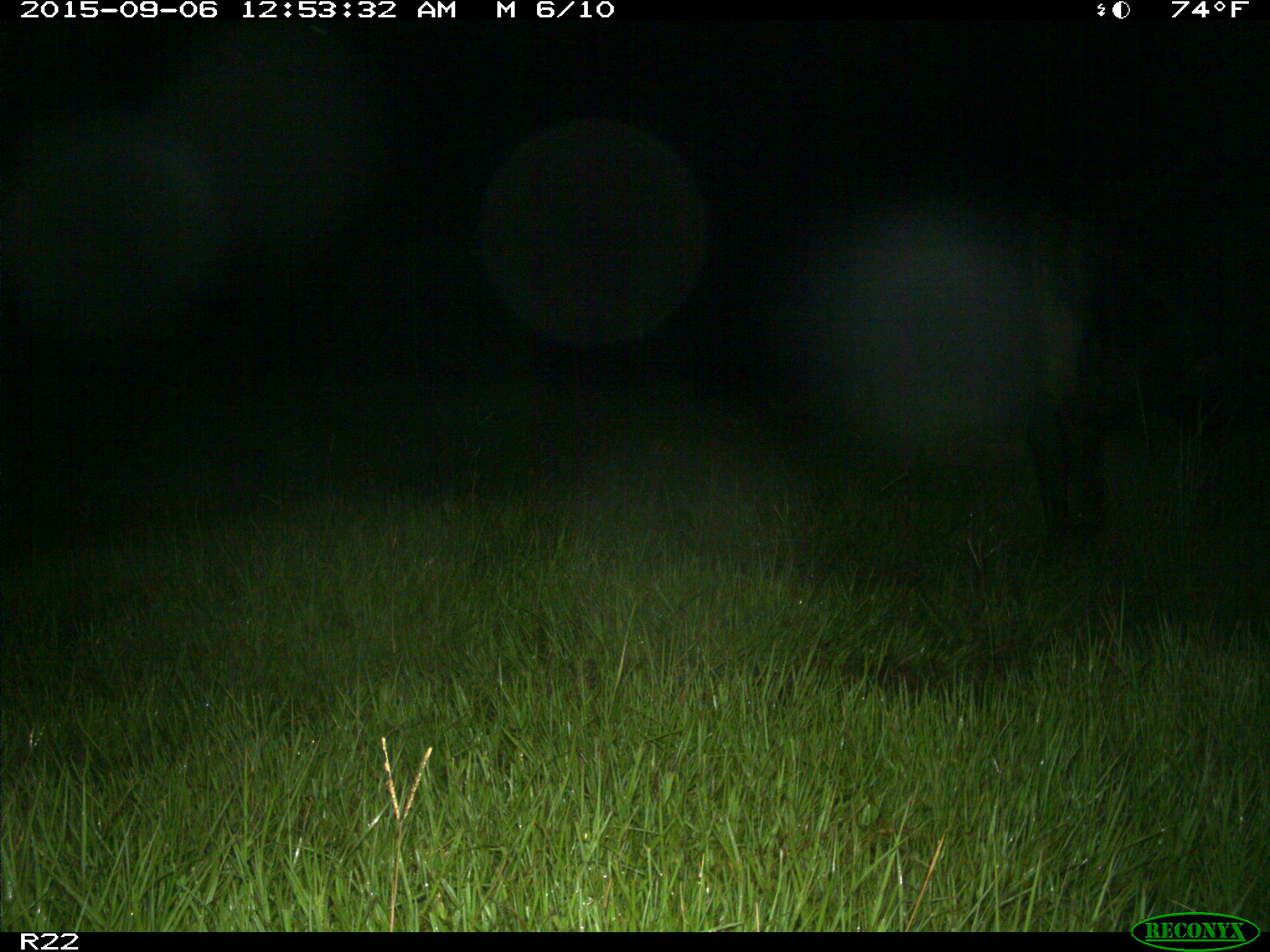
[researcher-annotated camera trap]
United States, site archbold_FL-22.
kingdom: Animalia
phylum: Chordata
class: Mammalia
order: Artiodactyla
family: Bovidae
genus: Bos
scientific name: Bos taurus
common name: domestic cow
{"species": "Bos taurus (domestic cow)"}